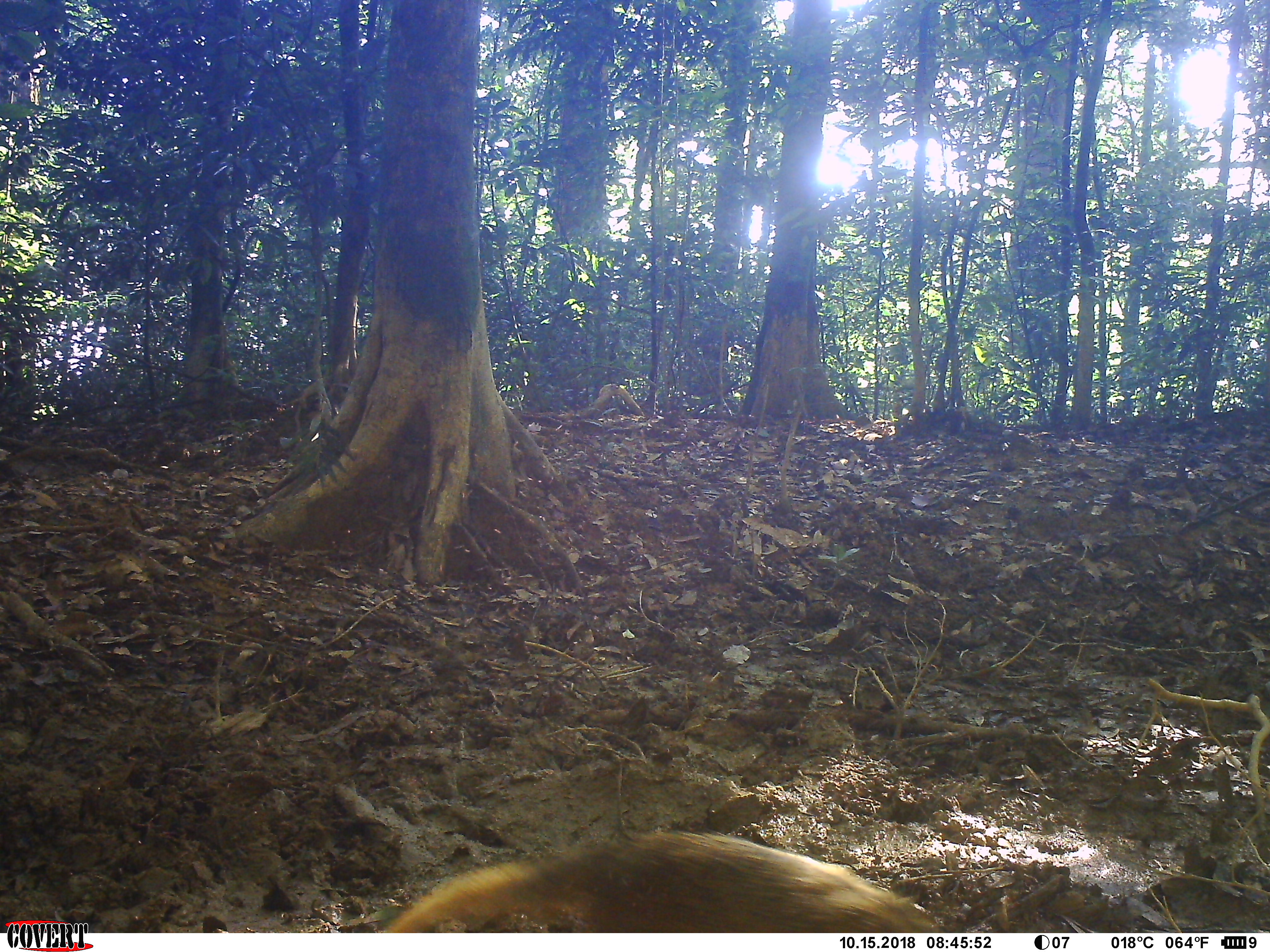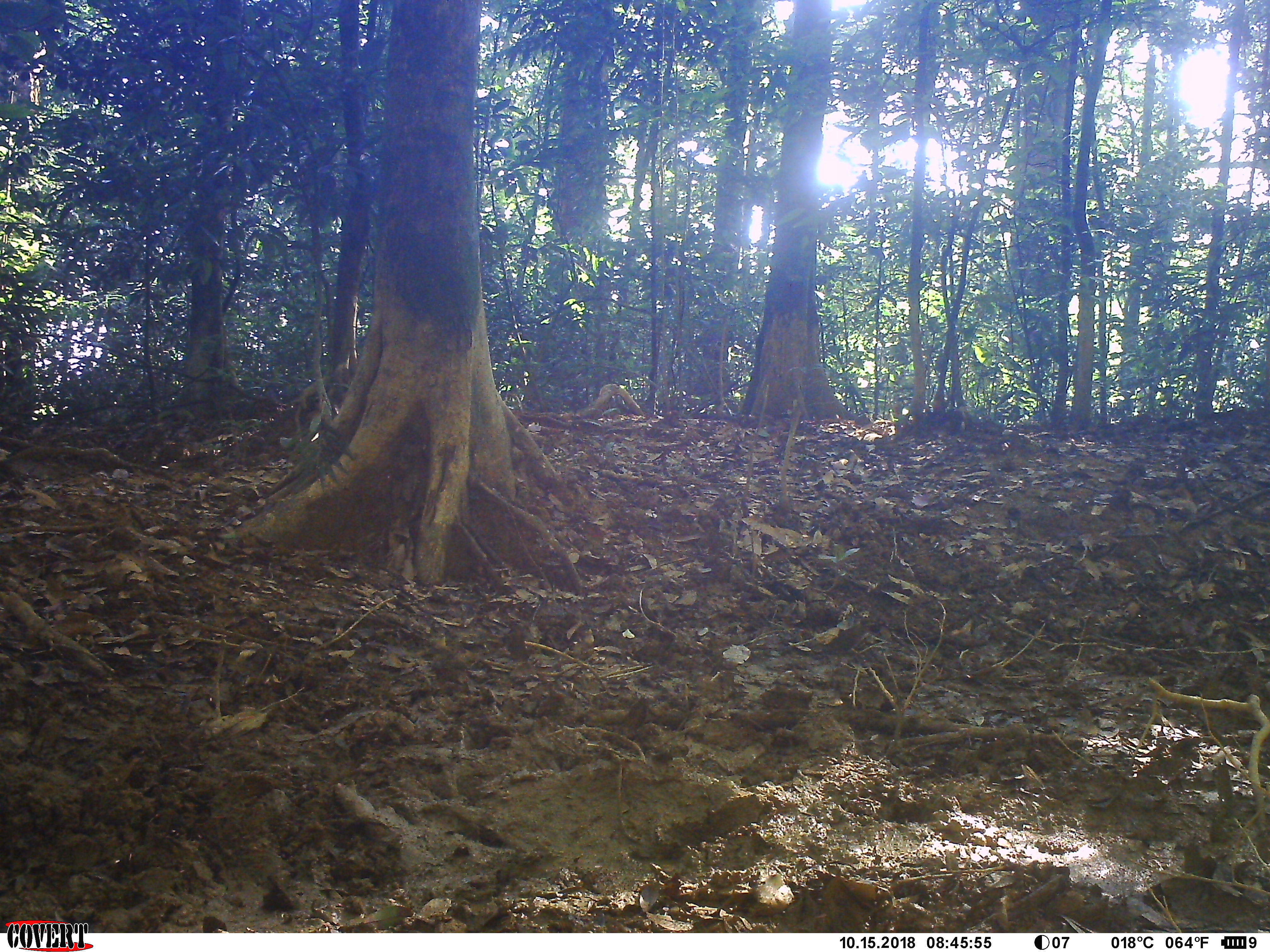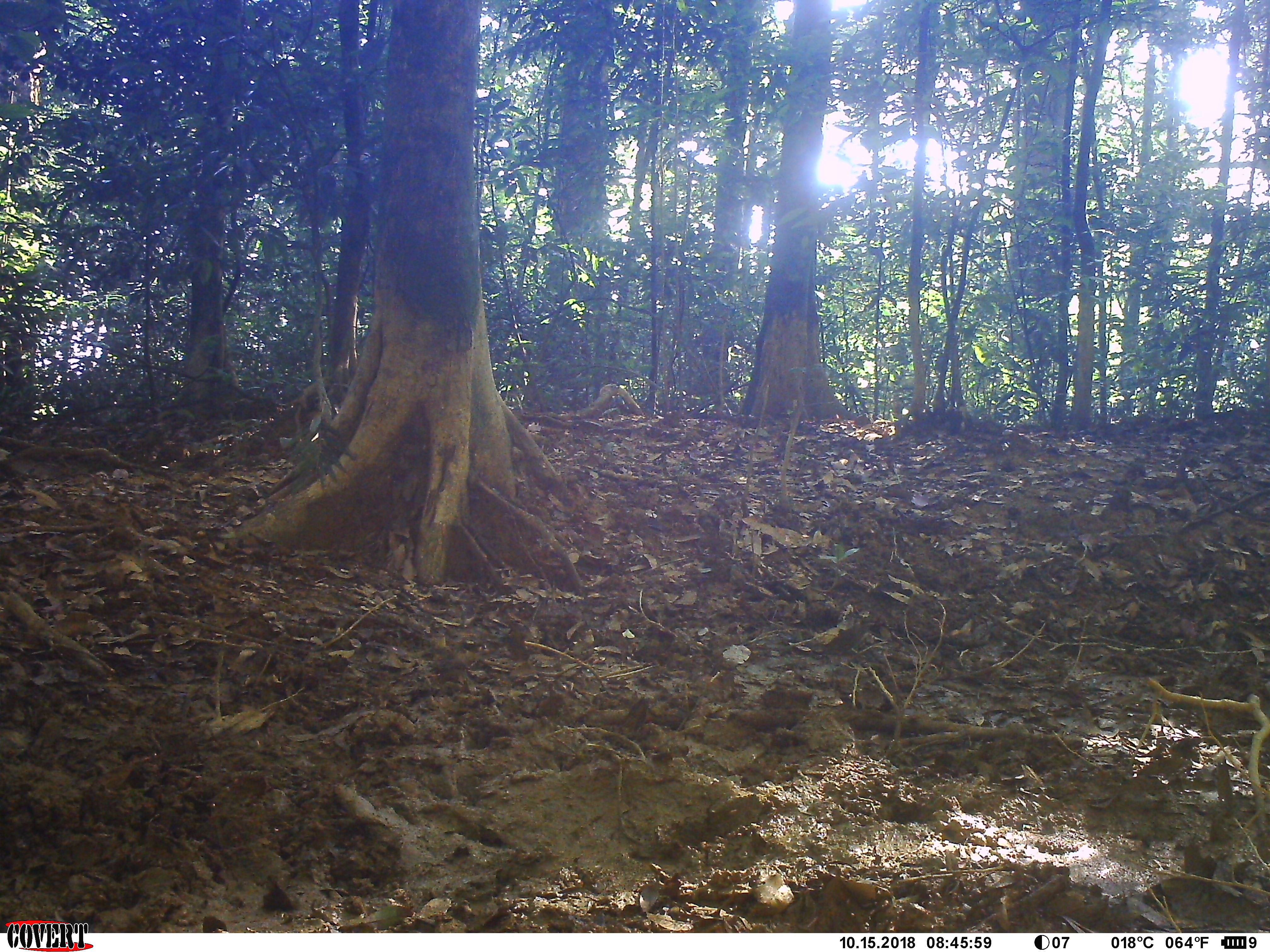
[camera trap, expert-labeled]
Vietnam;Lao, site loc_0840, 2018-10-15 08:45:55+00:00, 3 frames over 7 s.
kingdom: Animalia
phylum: Chordata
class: Mammalia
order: Carnivora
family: Herpestidae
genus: Urva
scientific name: Urva urva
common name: crab-eating mongoose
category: crab eating mongoose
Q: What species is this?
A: Crab eating mongoose (crab-eating mongoose) (Urva urva).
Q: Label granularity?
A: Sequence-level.